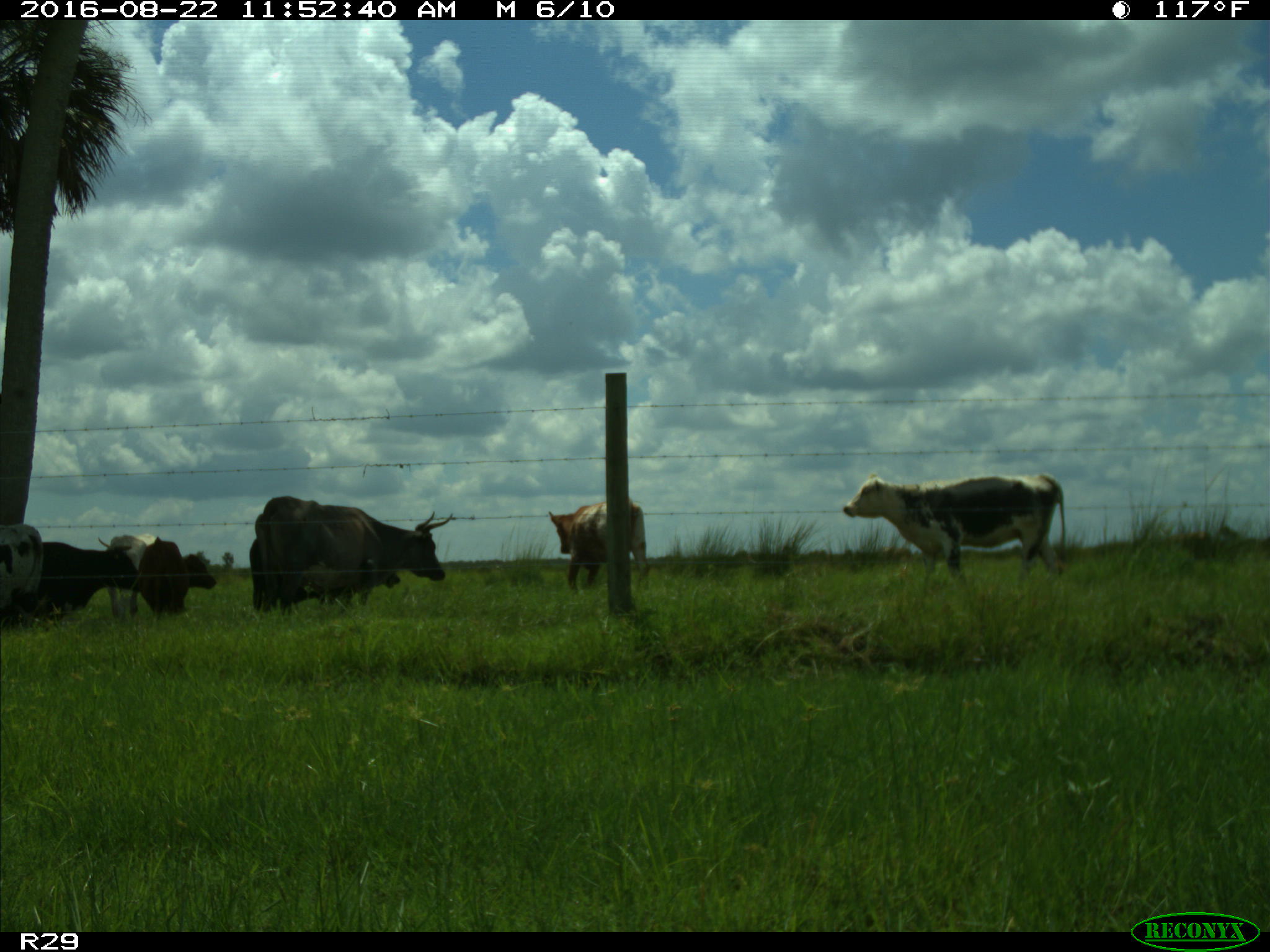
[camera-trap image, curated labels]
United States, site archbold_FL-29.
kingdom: Animalia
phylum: Chordata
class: Mammalia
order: Artiodactyla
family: Bovidae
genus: Bos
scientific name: Bos taurus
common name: domestic cow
Bos taurus (domestic cow).